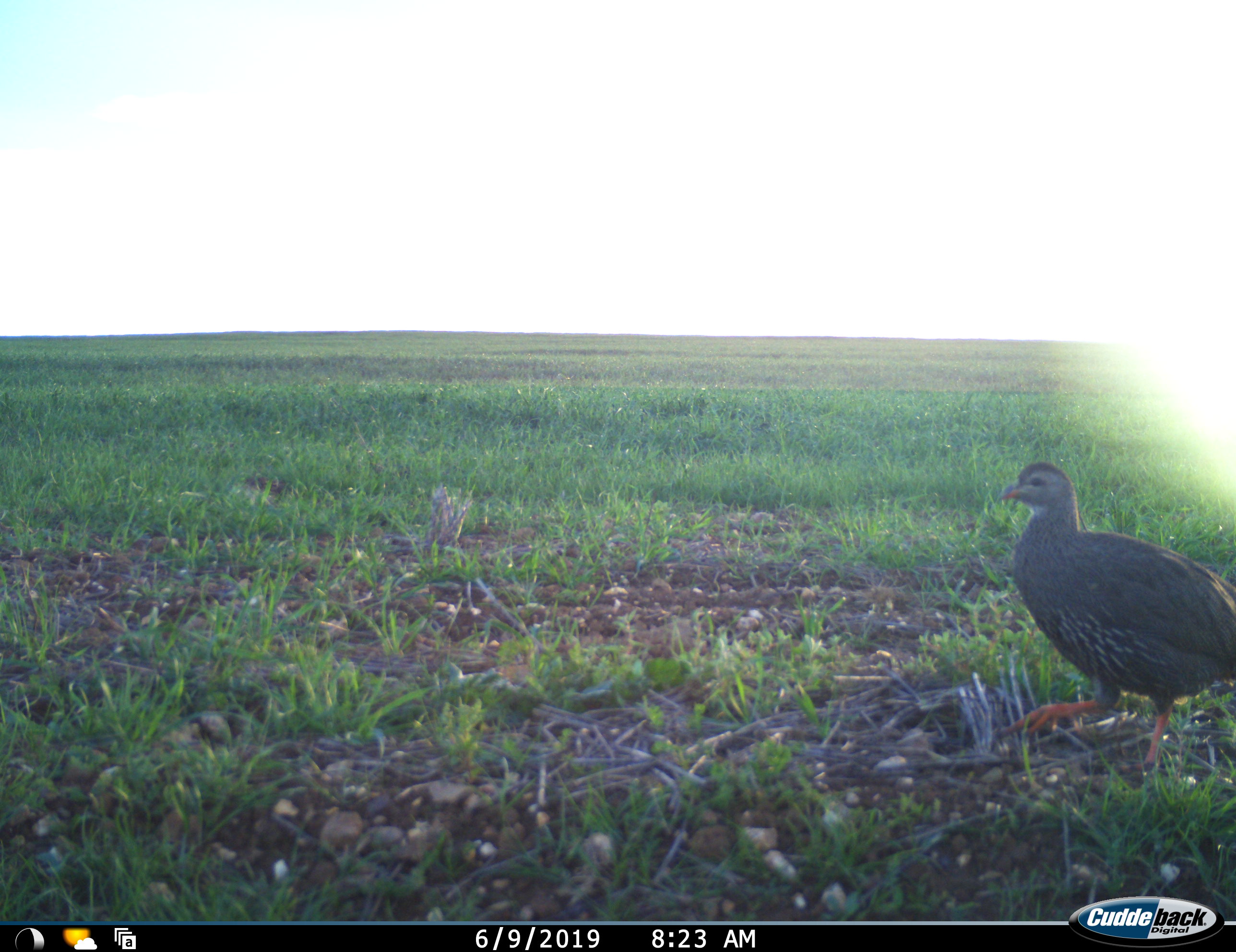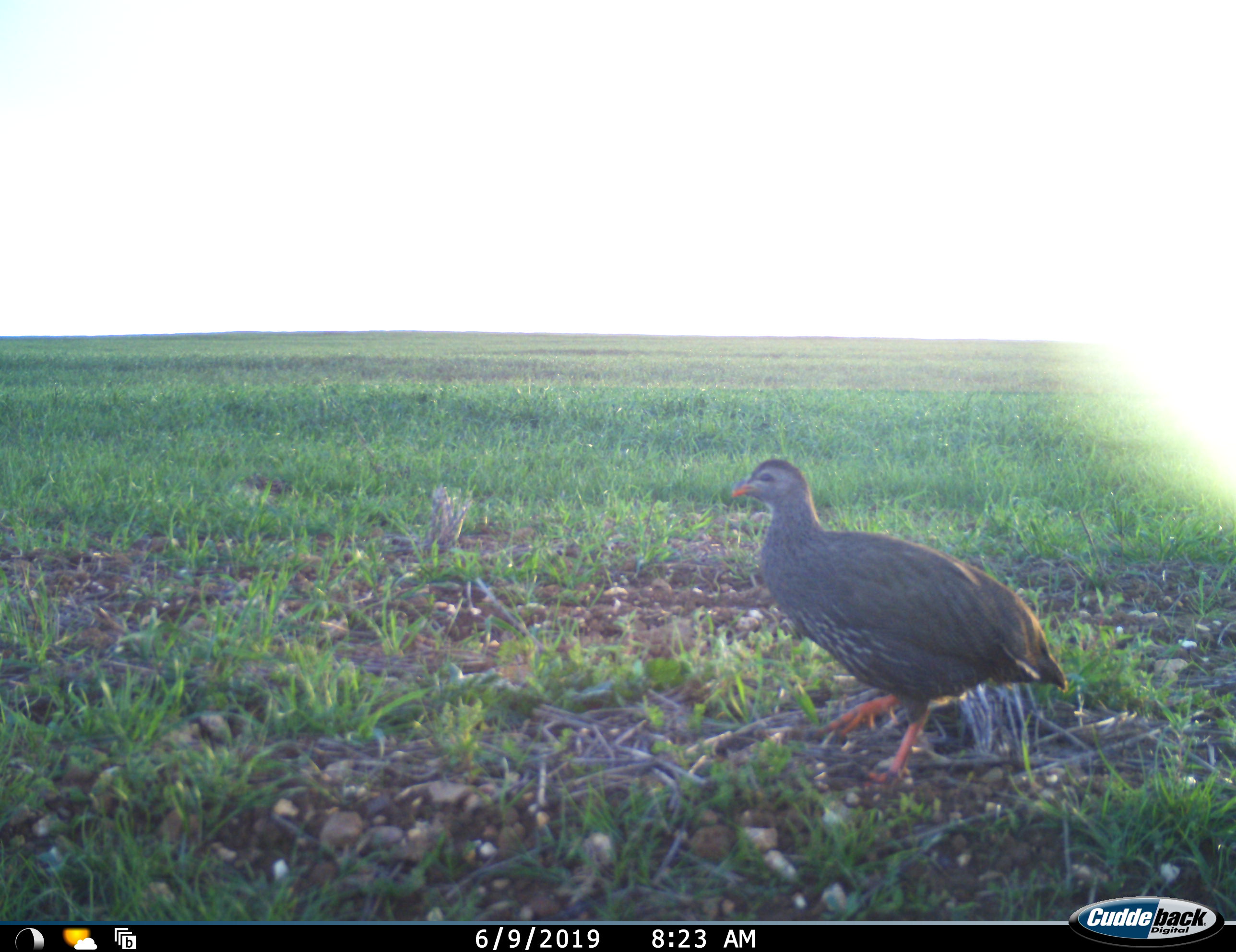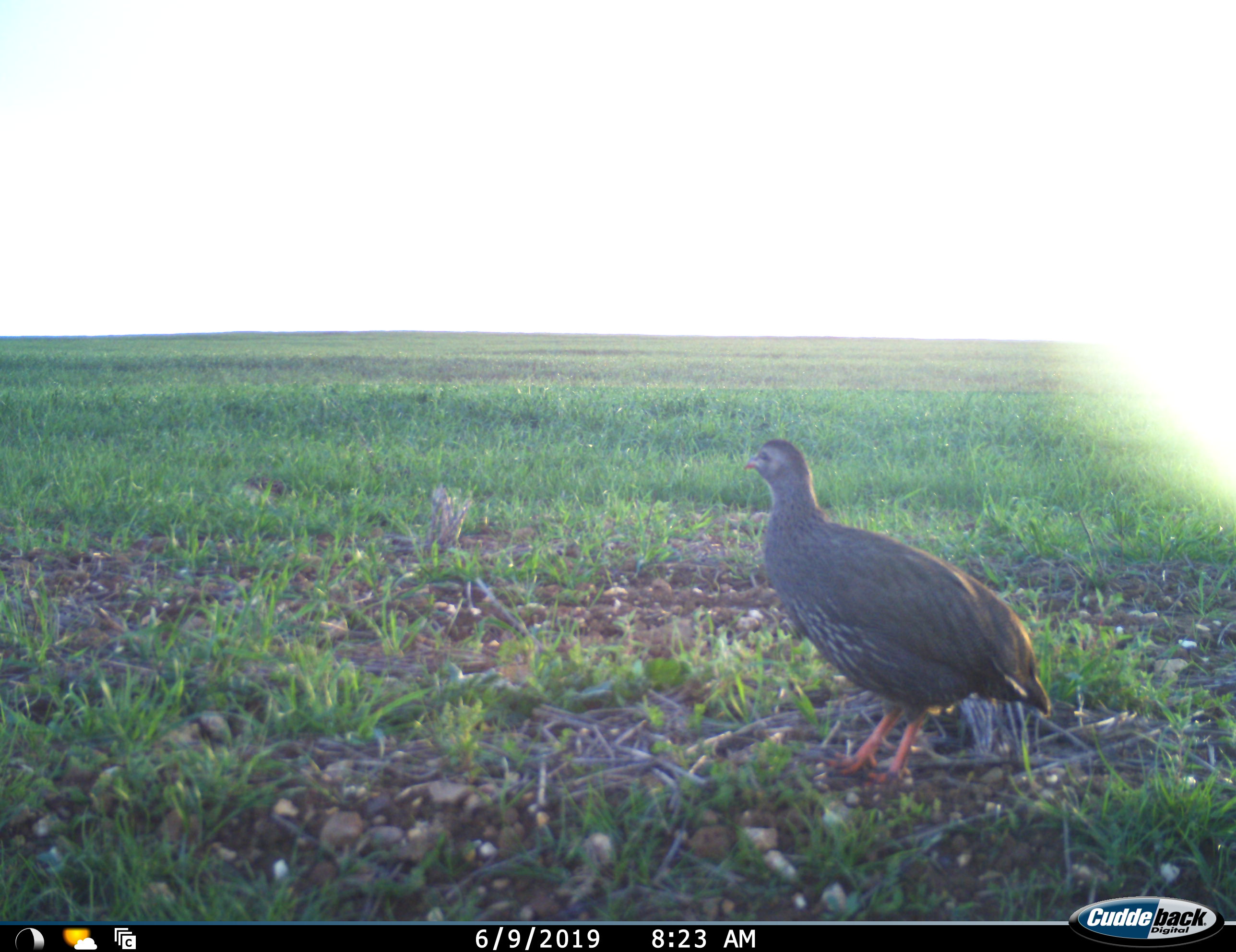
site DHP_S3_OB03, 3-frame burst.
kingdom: Animalia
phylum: Chordata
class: Aves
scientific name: Aves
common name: bird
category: birdother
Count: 1.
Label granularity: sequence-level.